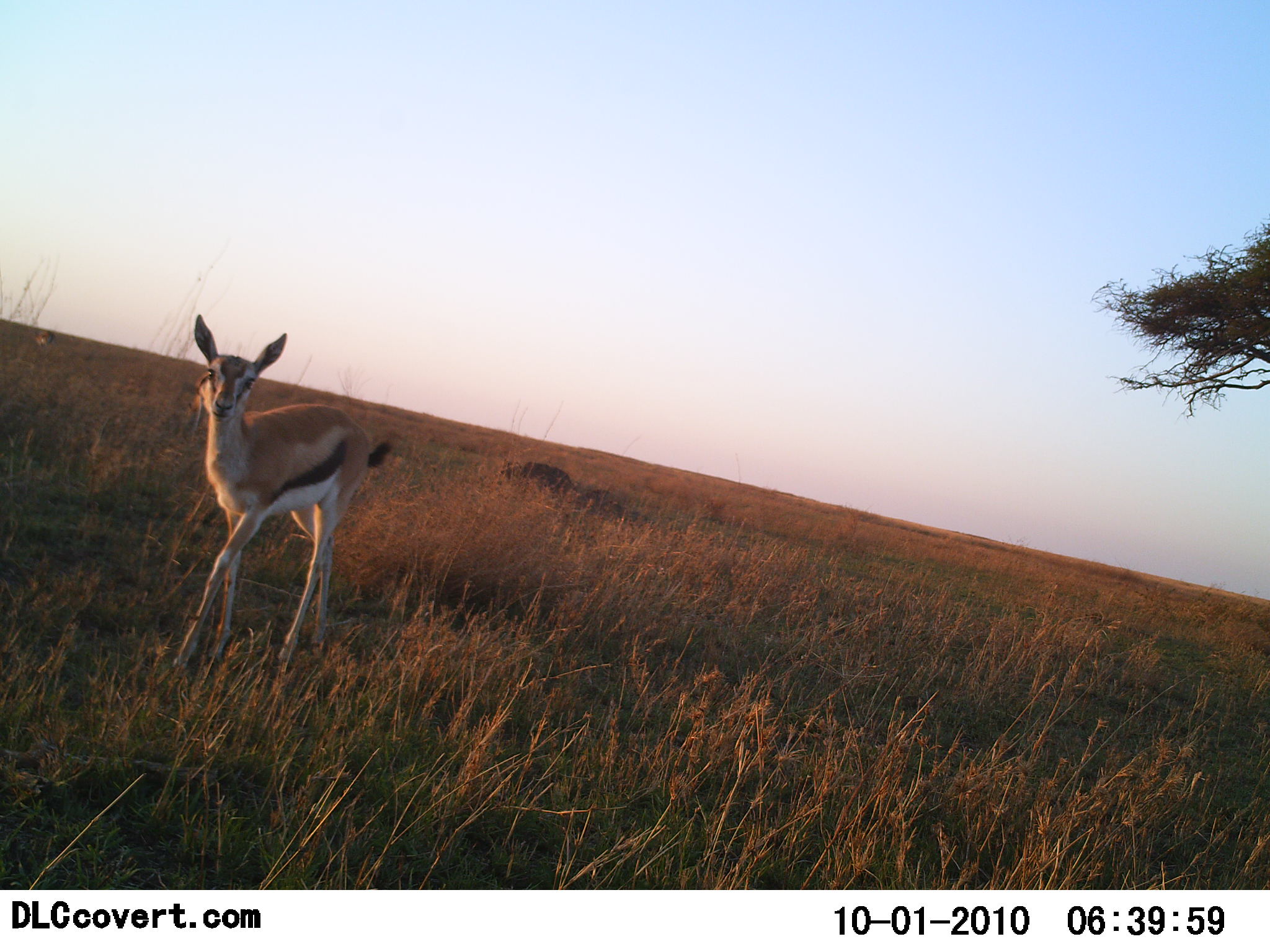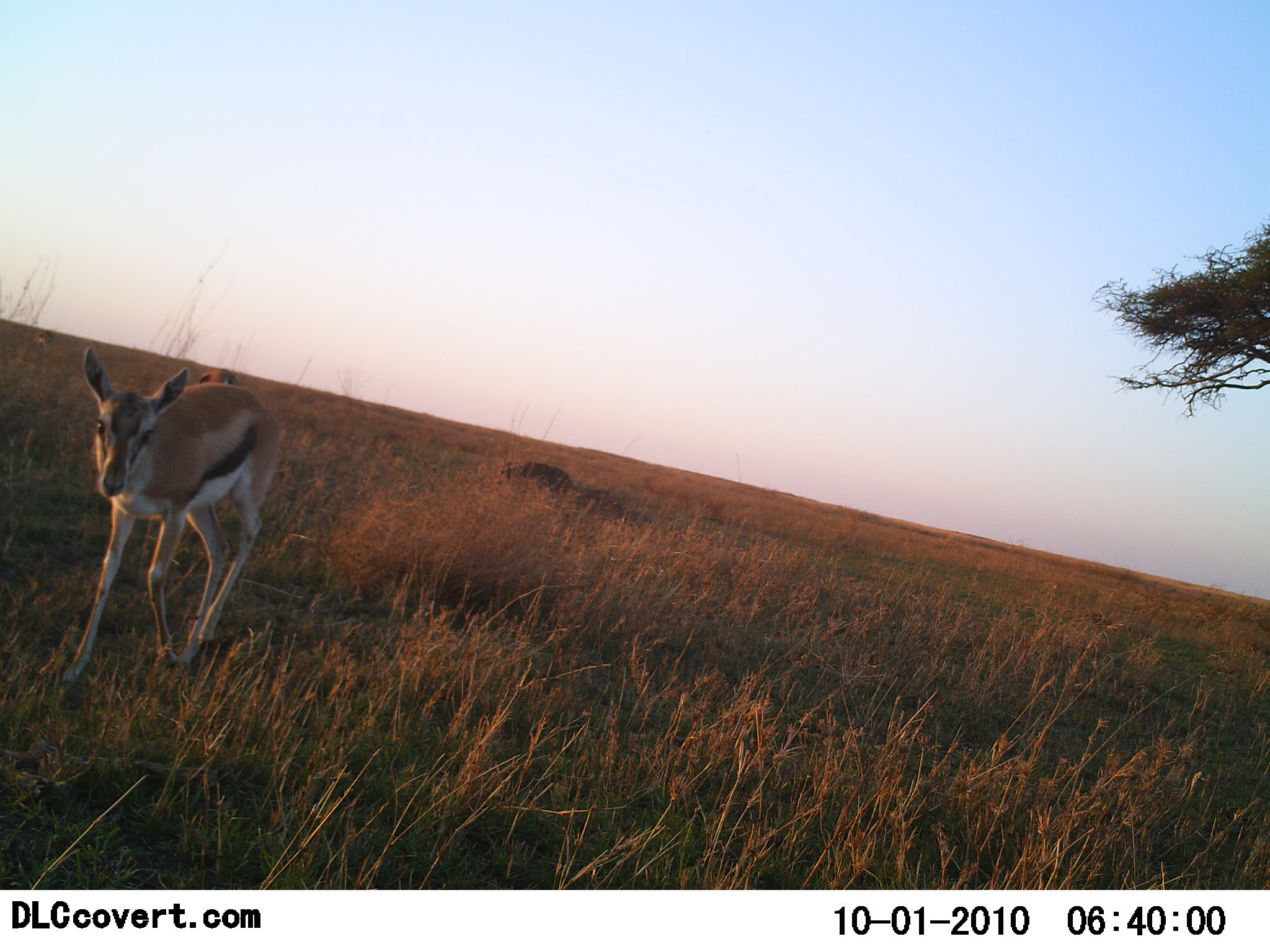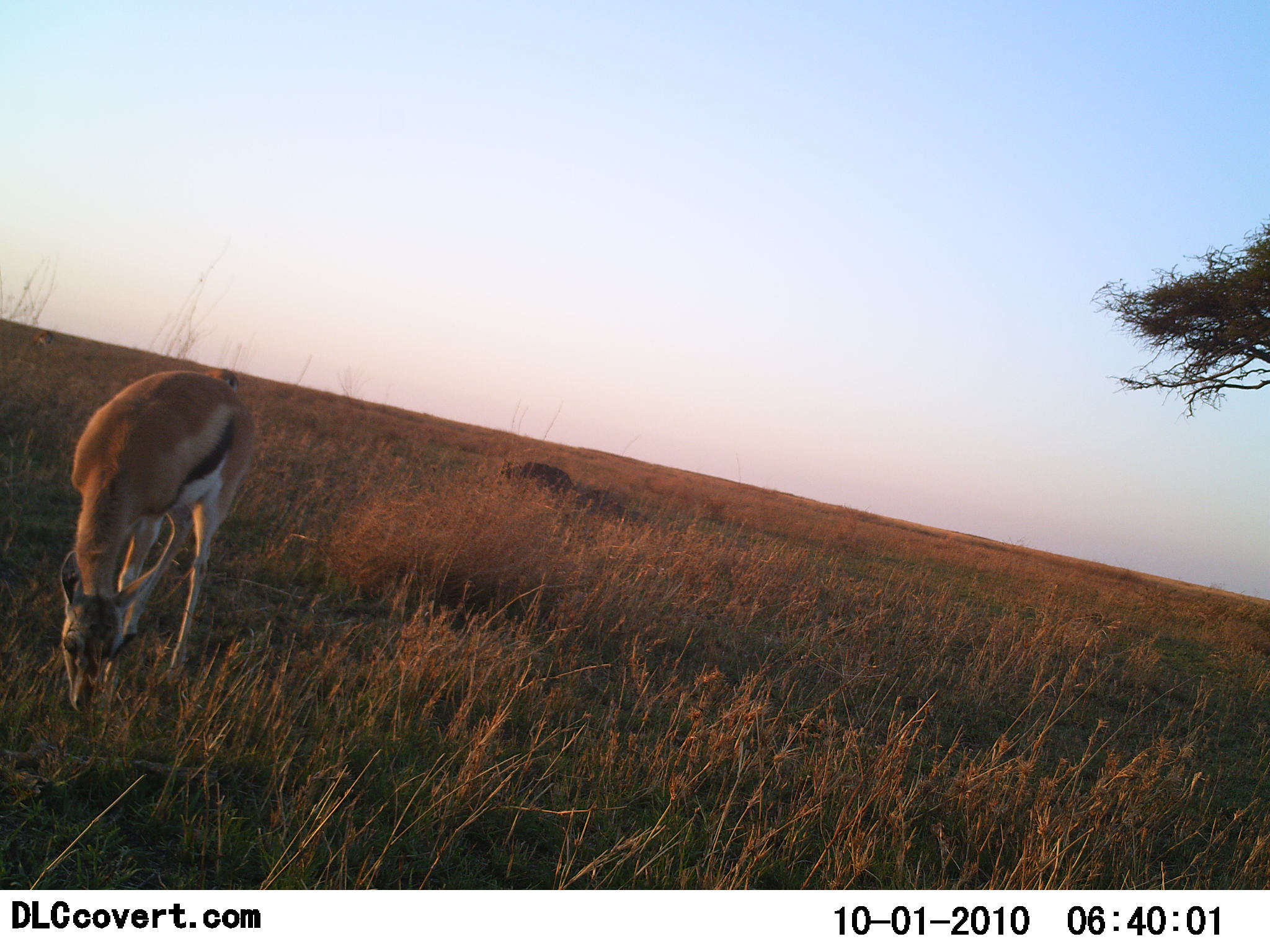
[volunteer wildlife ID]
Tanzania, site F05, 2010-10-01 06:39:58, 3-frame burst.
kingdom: Animalia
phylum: Chordata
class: Mammalia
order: Artiodactyla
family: Bovidae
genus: Eudorcas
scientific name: Eudorcas thomsonii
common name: thomson's gazelle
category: gazellethomsons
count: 1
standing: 16%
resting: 0%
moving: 84%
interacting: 0%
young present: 5%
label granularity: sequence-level